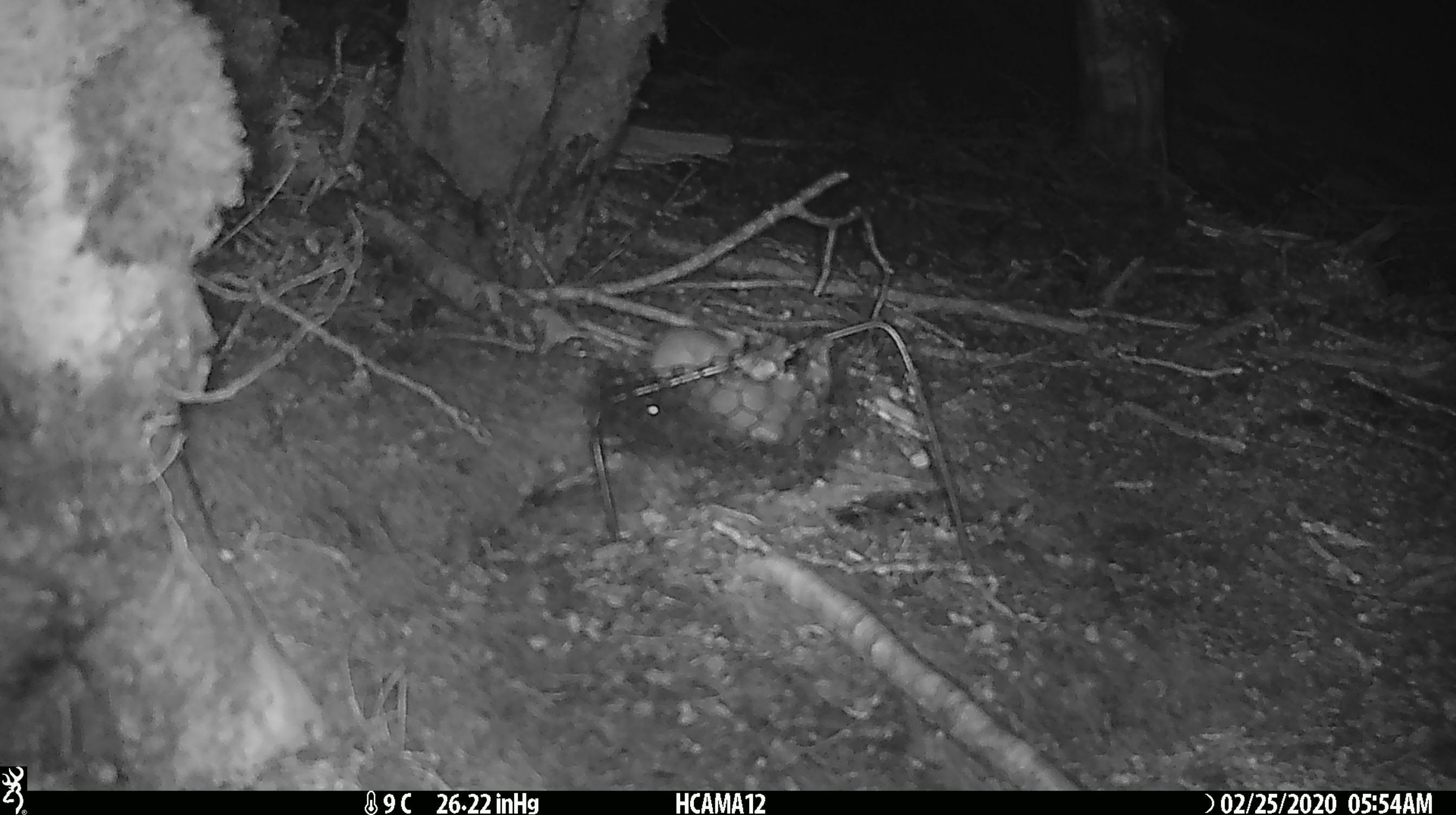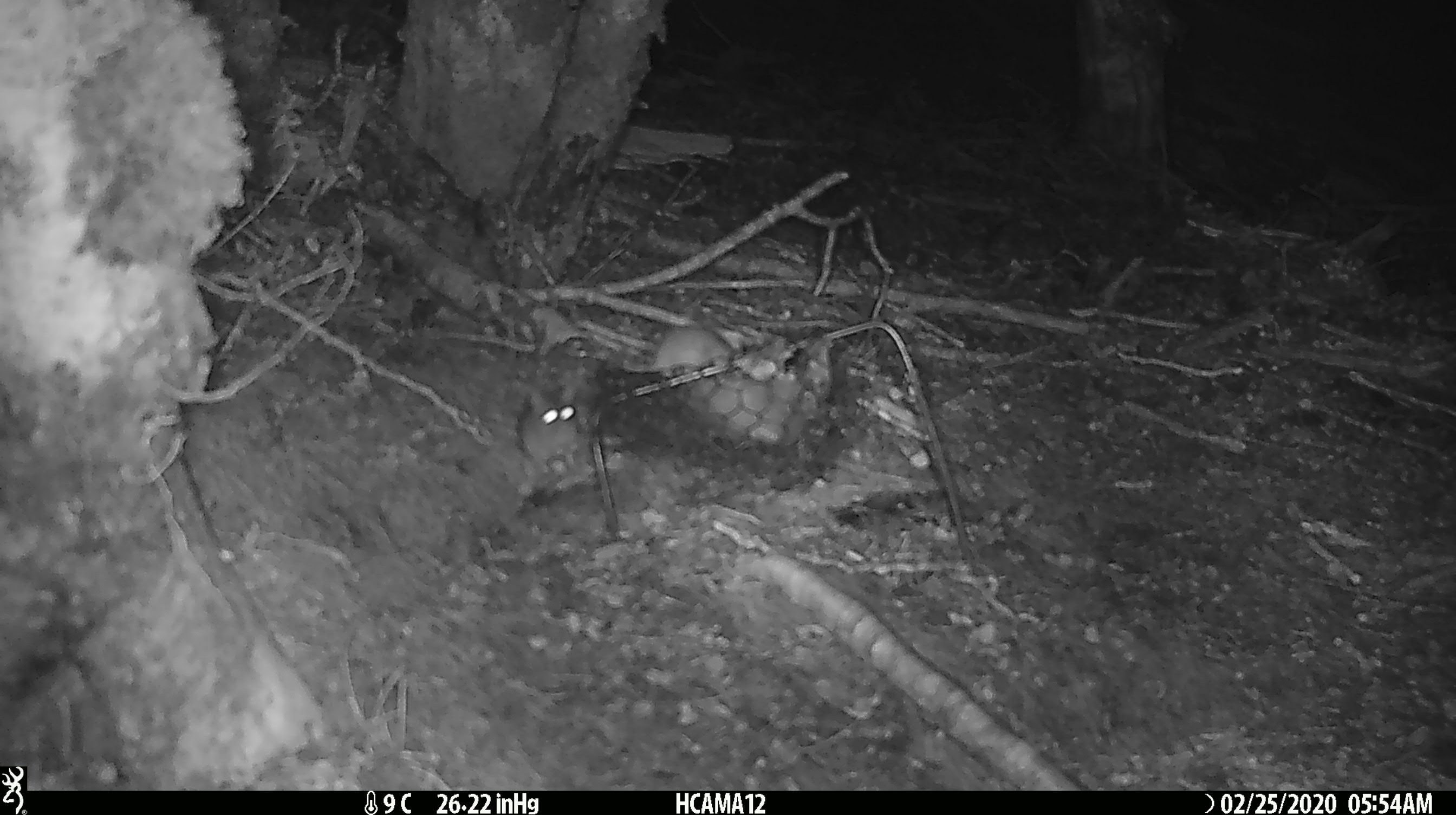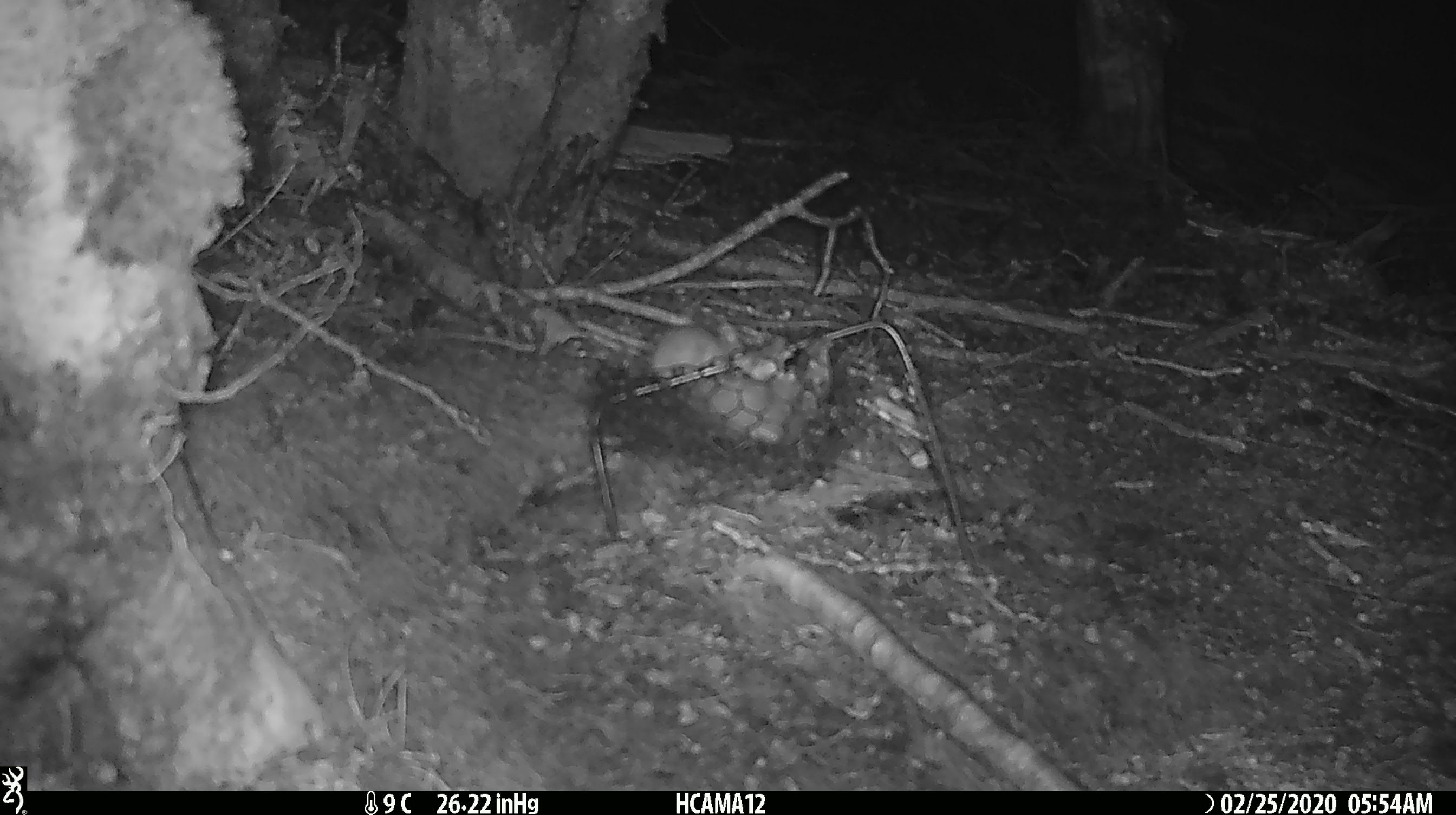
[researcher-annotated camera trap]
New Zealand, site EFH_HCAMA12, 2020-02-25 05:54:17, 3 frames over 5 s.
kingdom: Animalia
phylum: Chordata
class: Mammalia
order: Rodentia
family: Muridae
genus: Mus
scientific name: Mus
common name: mouse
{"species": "mouse (Mus)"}